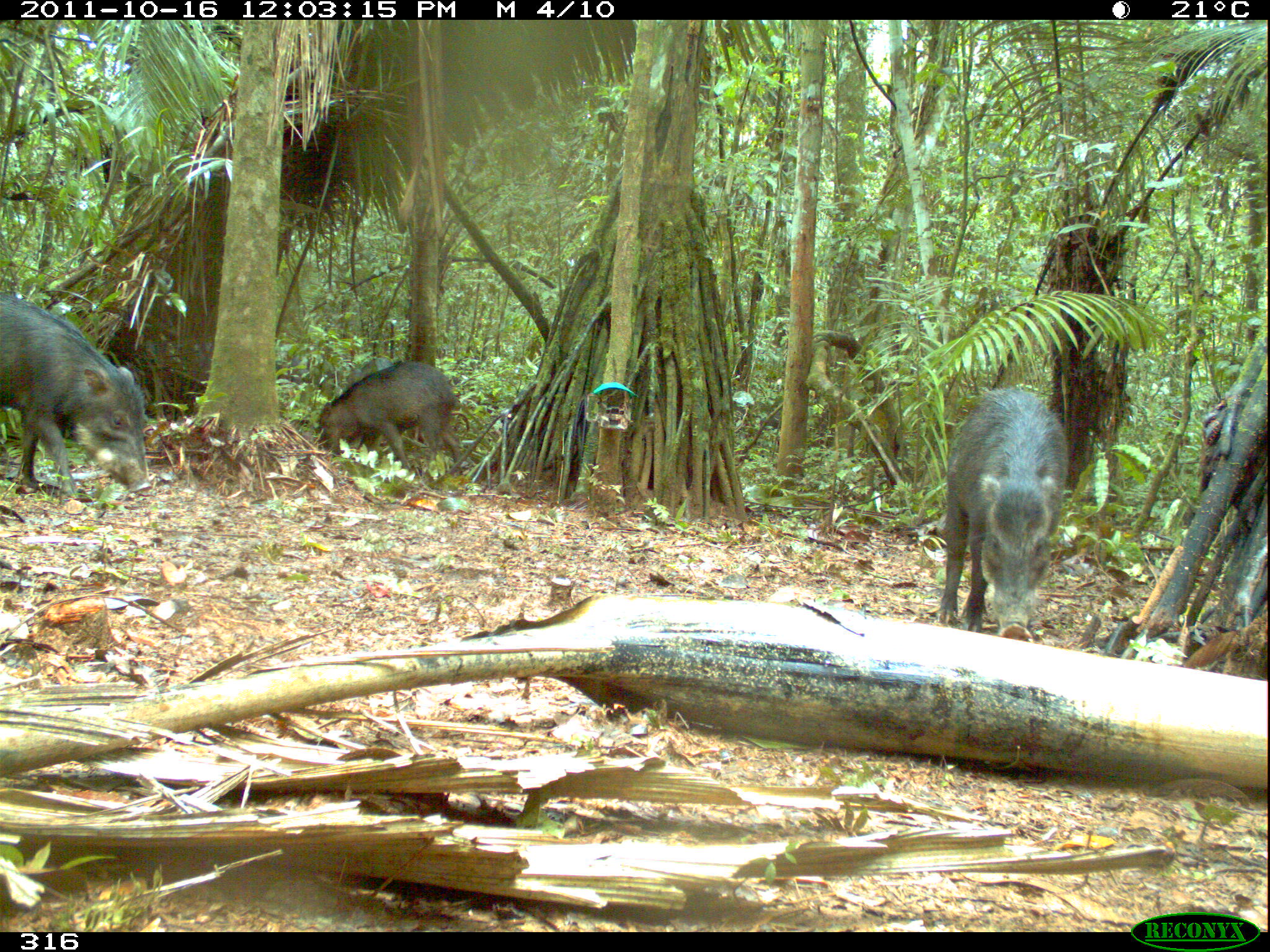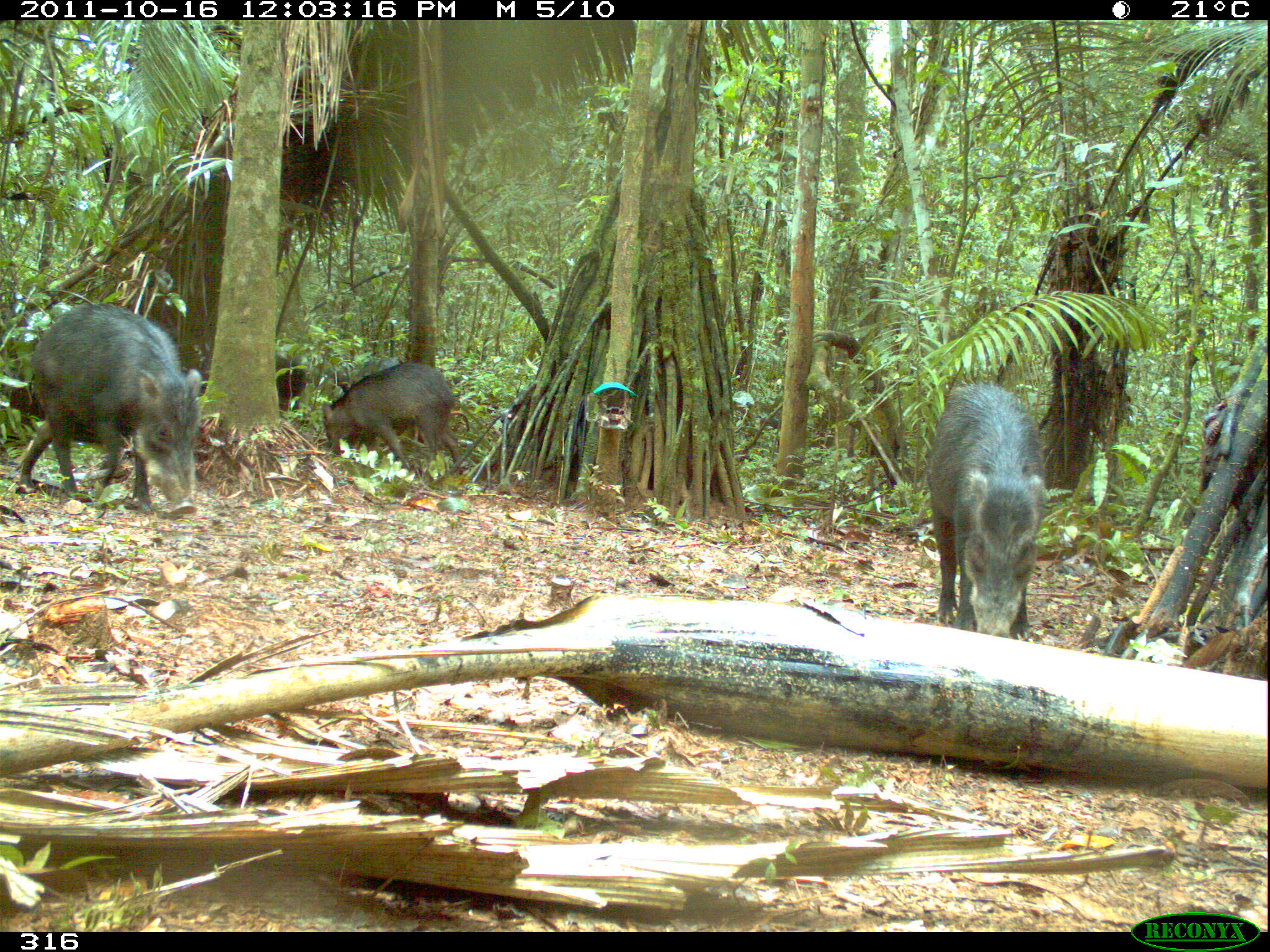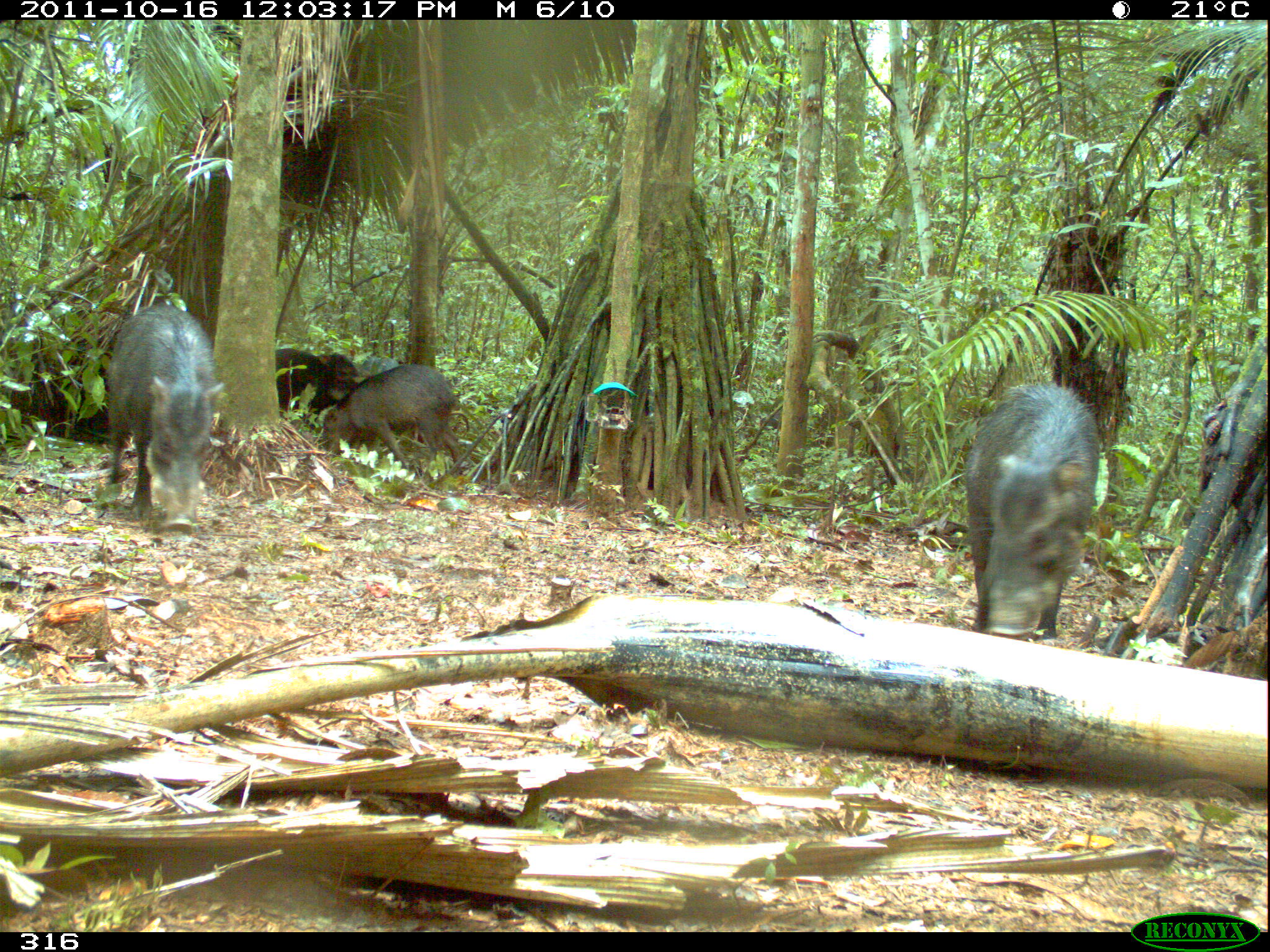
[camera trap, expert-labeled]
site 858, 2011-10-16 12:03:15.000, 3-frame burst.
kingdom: Animalia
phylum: Chordata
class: Mammalia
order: Artiodactyla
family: Tayassuidae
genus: Tayassu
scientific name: Tayassu pecari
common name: white-lipped peccary